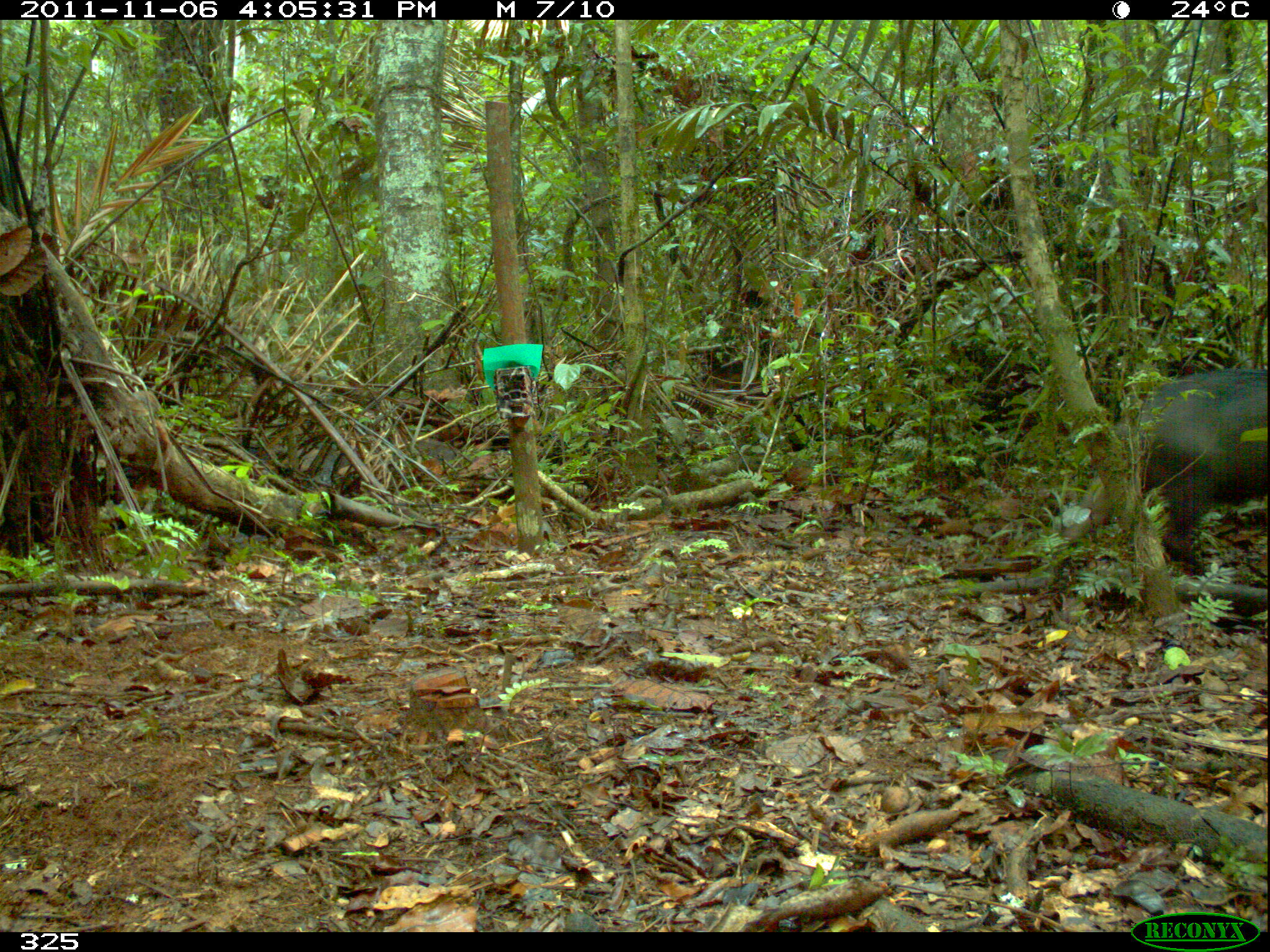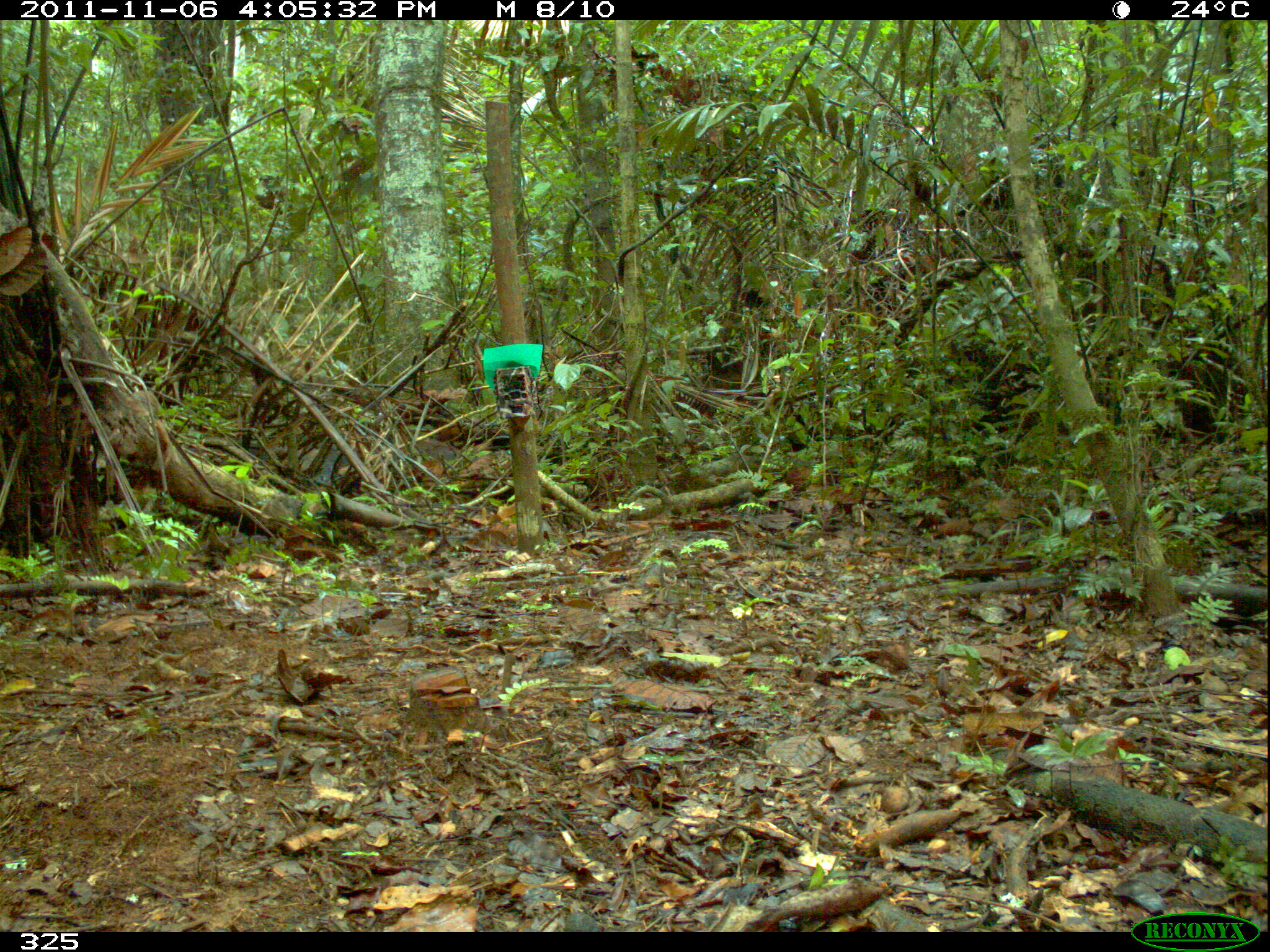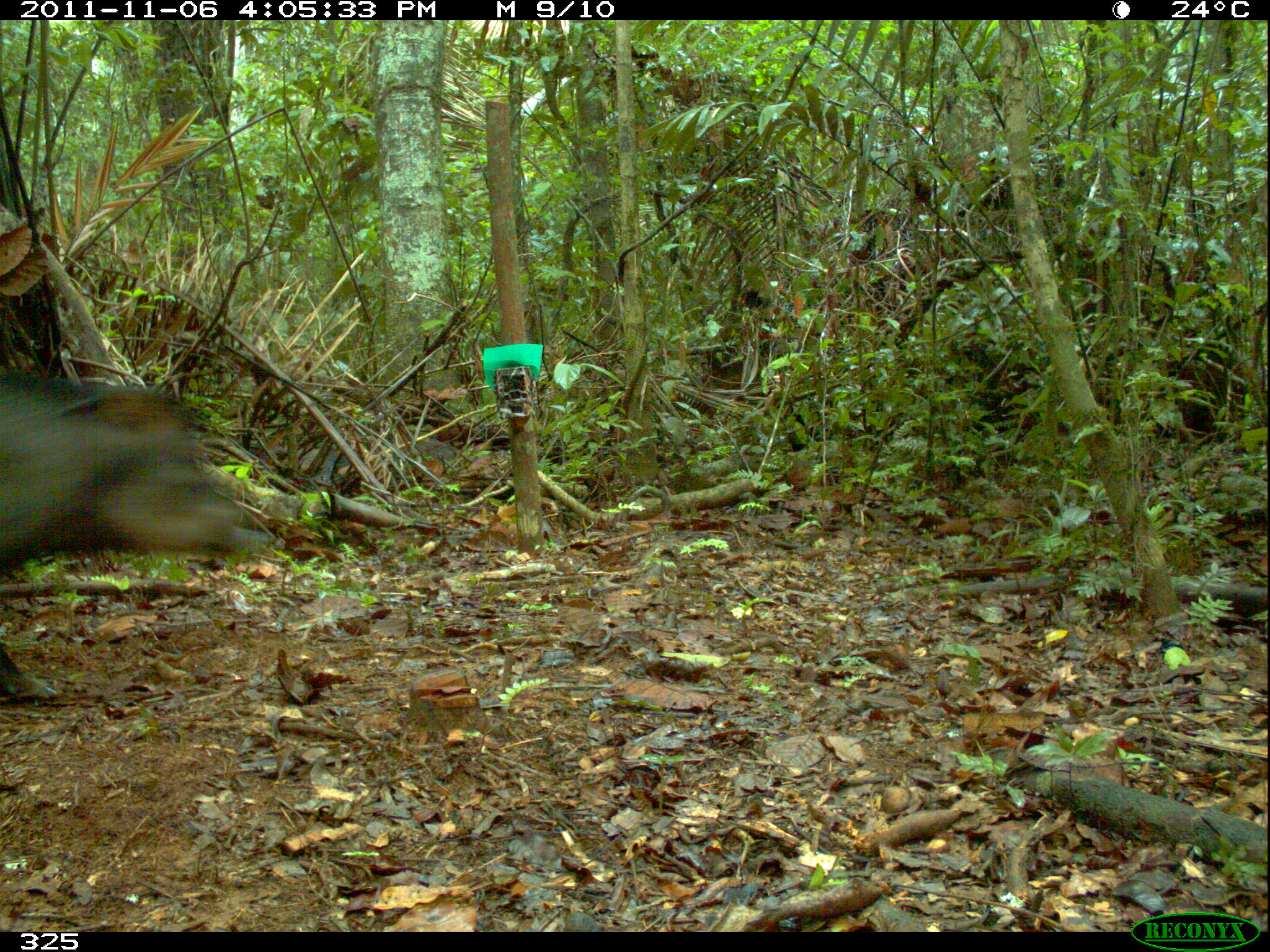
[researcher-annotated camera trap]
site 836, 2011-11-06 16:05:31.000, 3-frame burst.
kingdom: Animalia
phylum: Chordata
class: Mammalia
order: Artiodactyla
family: Tayassuidae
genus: Tayassu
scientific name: Tayassu pecari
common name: white-lipped peccary